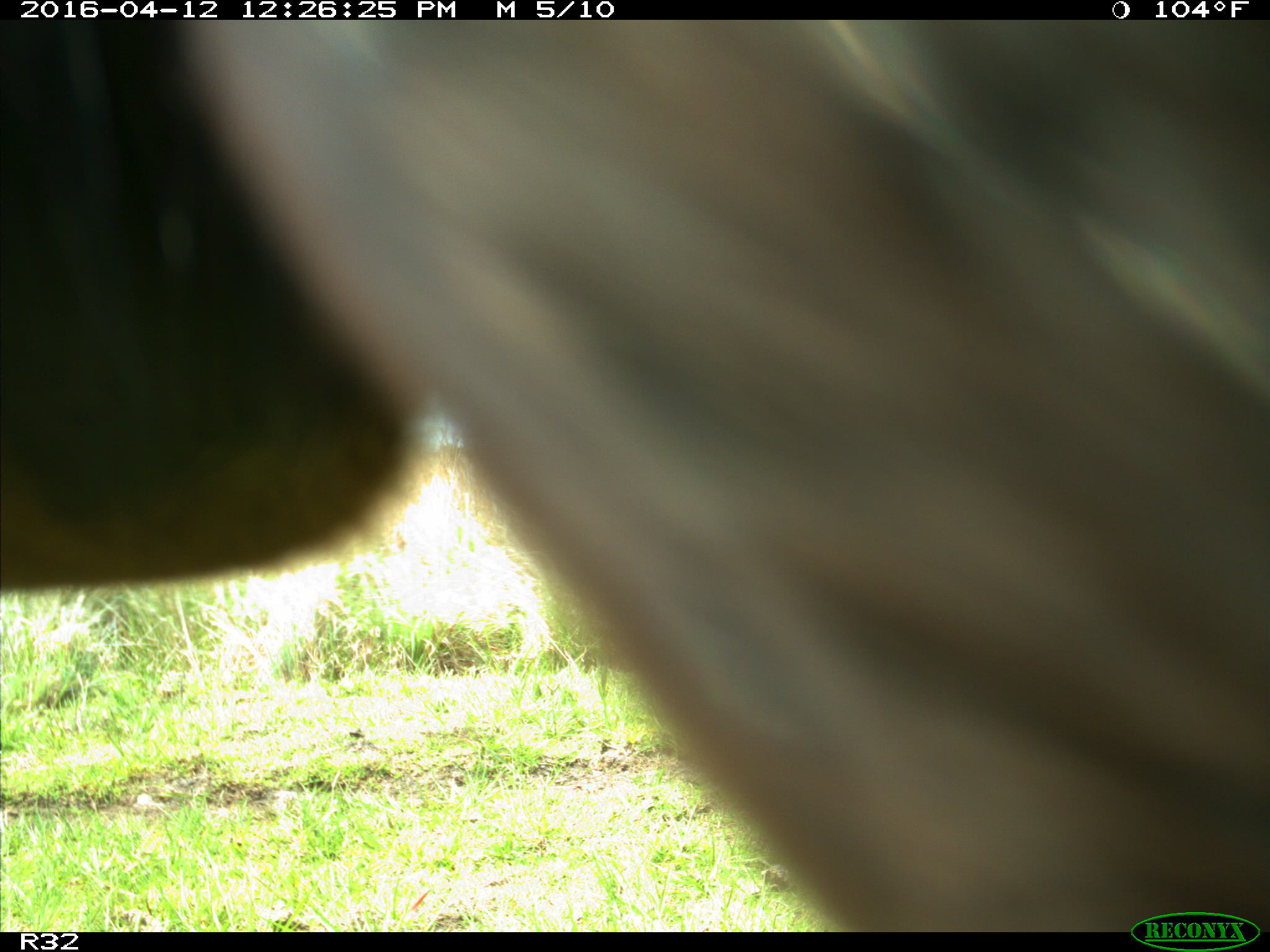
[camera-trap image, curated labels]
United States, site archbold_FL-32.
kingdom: Animalia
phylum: Chordata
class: Mammalia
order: Artiodactyla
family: Bovidae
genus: Bos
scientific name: Bos taurus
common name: domestic cow